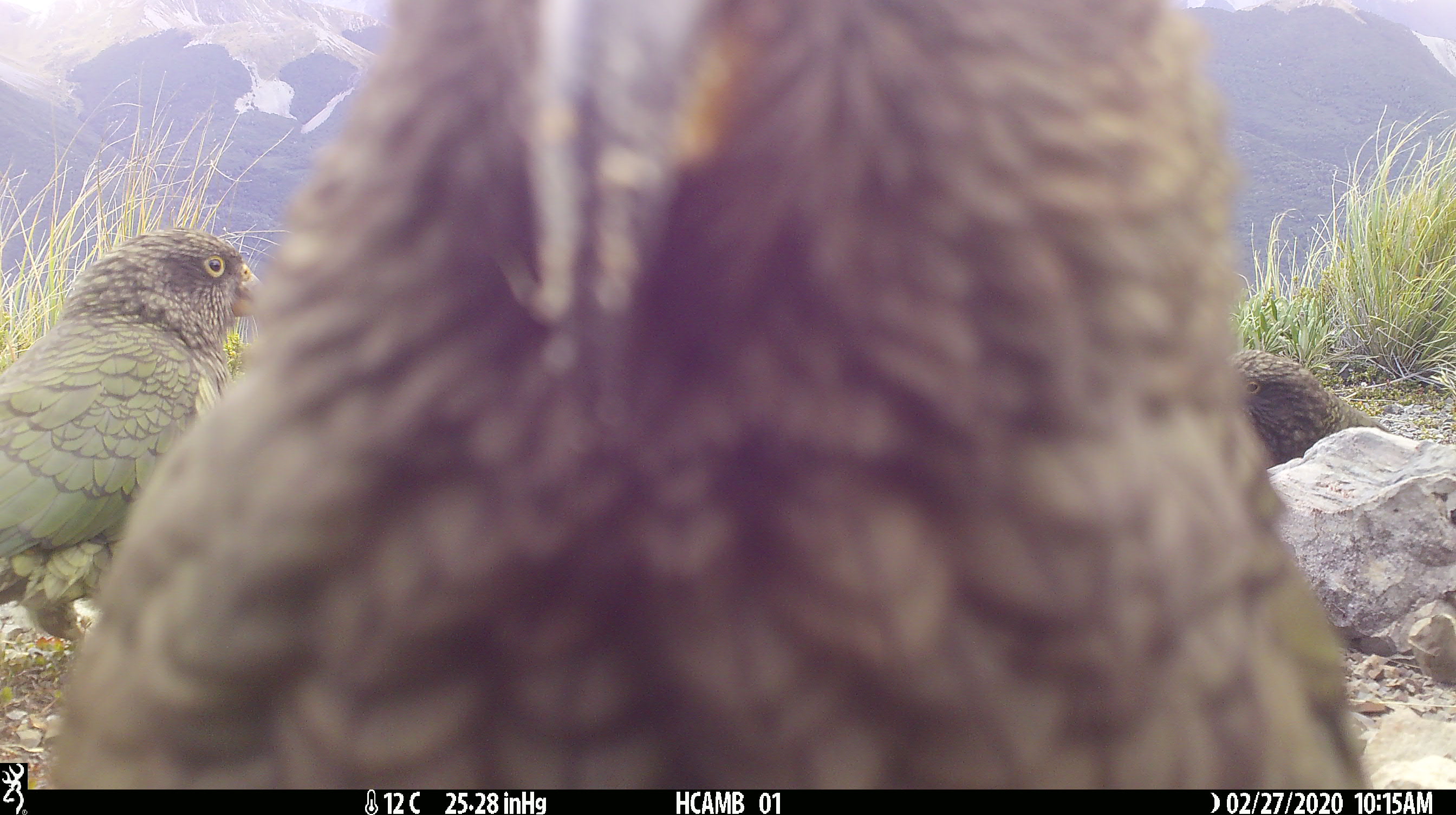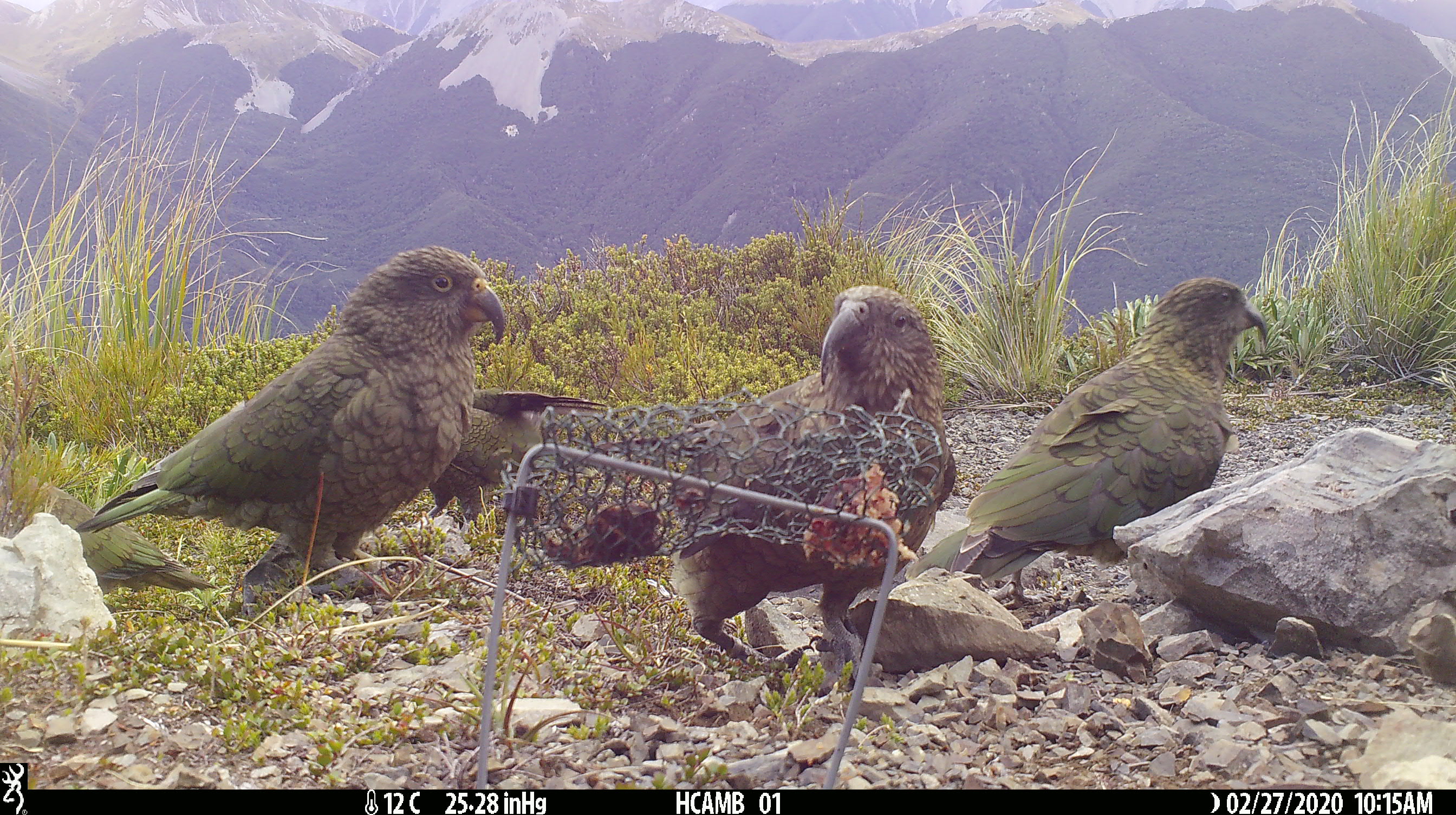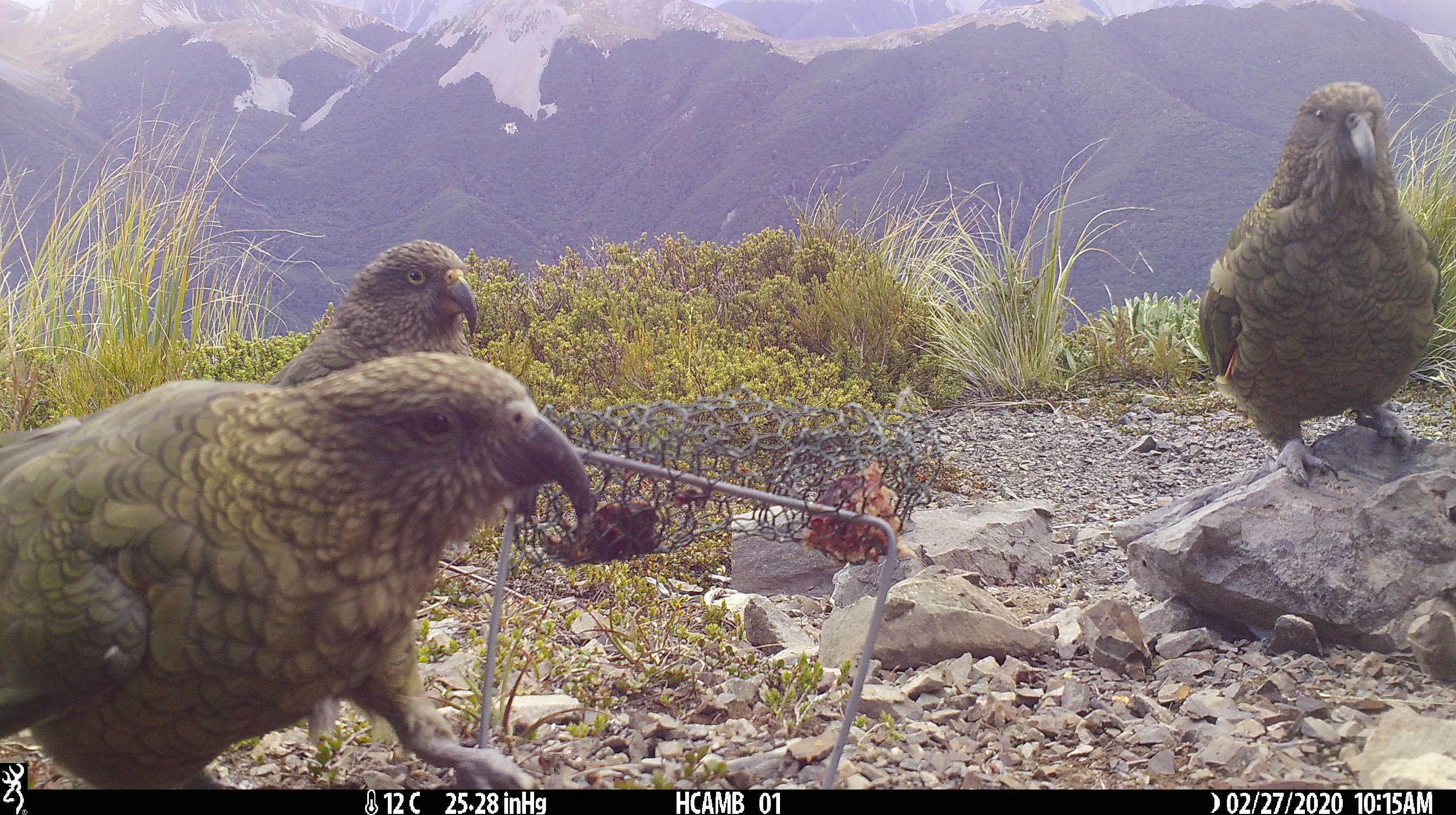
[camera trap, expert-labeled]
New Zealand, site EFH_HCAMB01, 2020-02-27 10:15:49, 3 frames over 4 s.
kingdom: Animalia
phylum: Chordata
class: Aves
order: Psittaciformes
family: Strigopidae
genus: Nestor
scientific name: Nestor notabilis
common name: kea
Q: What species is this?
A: Kea (Nestor notabilis).